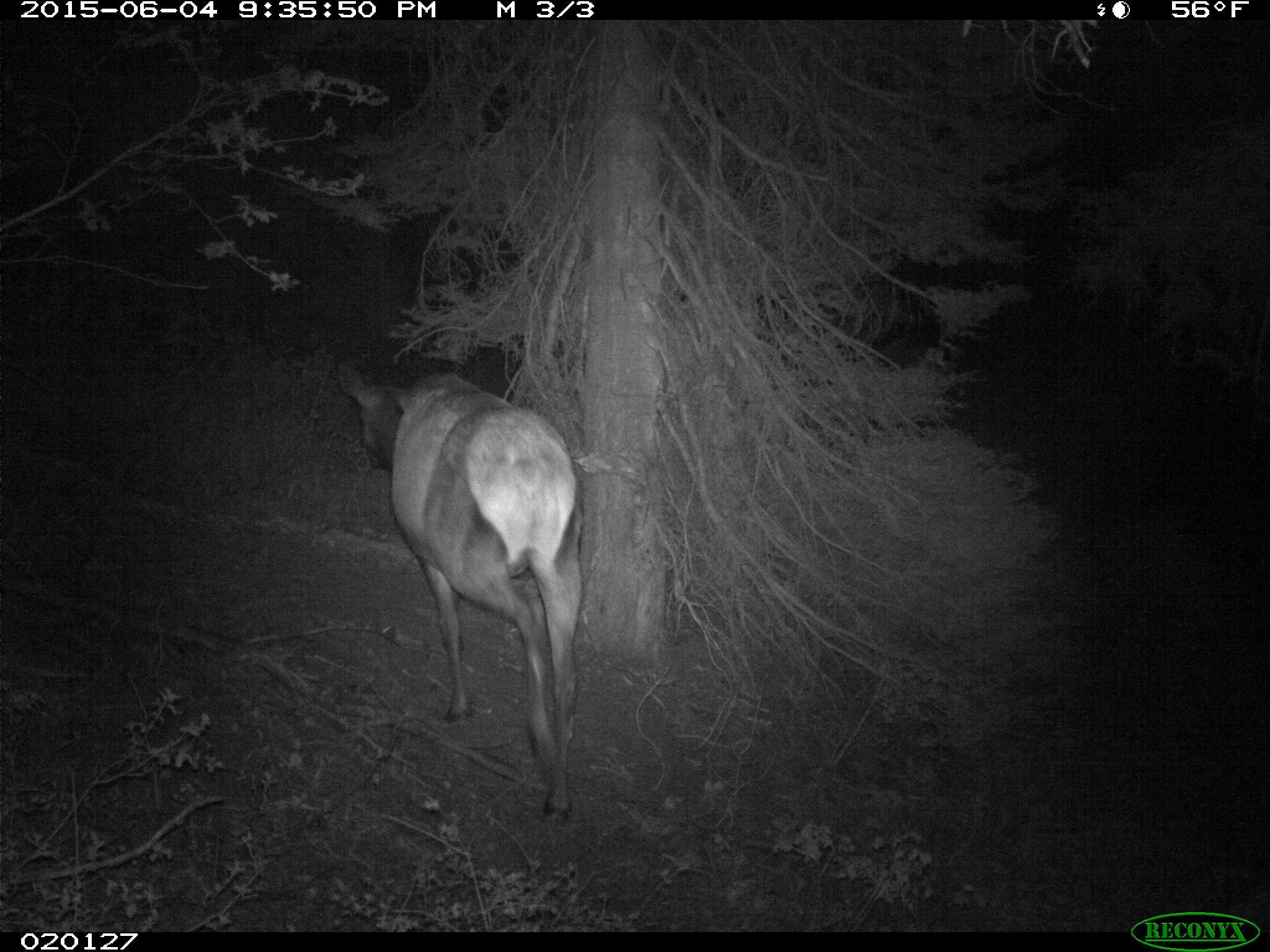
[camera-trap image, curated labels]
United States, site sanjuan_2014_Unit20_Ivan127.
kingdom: Animalia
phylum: Chordata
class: Mammalia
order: Artiodactyla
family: Cervidae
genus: Cervus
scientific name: Cervus elaphus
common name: red deer